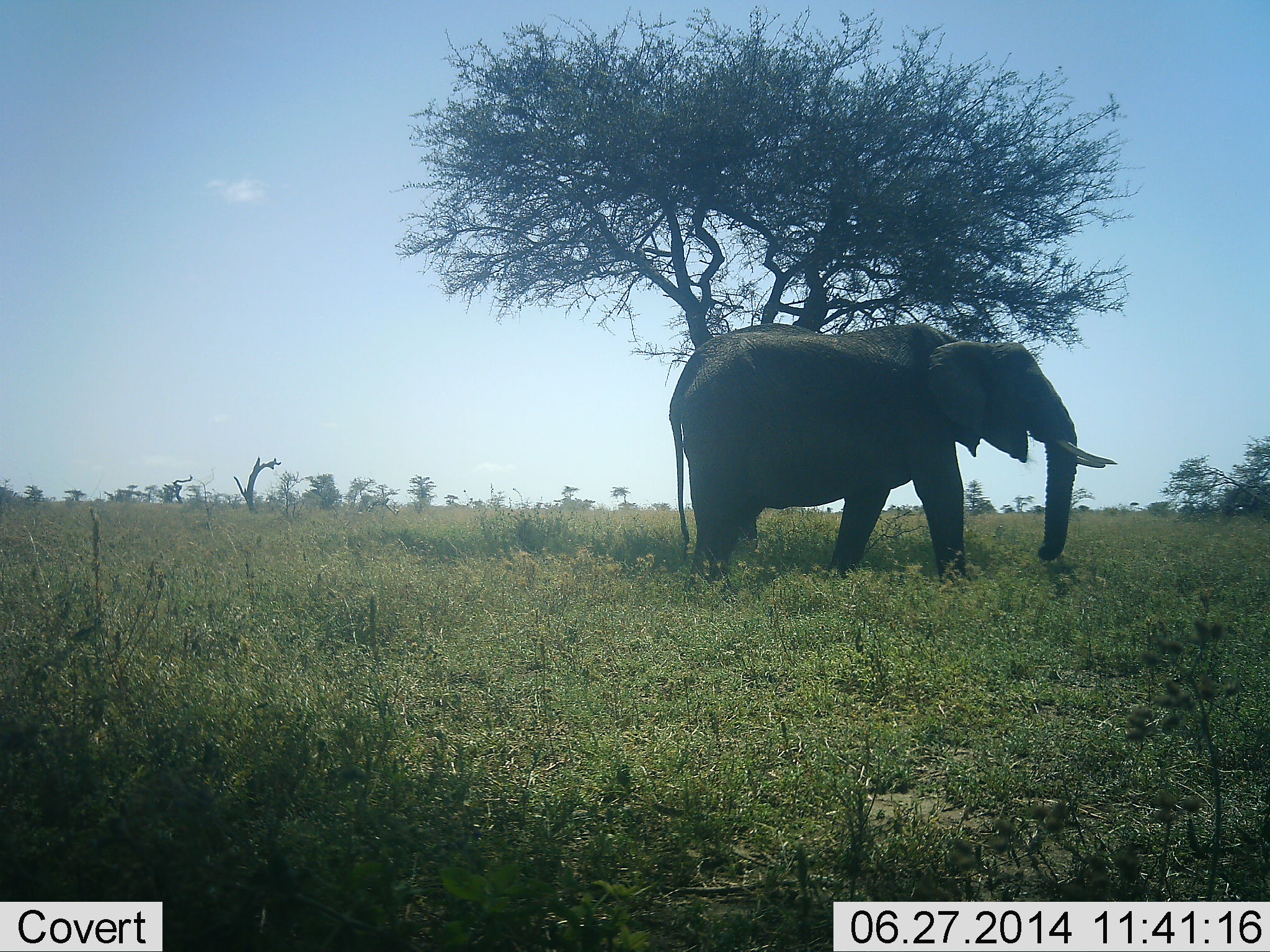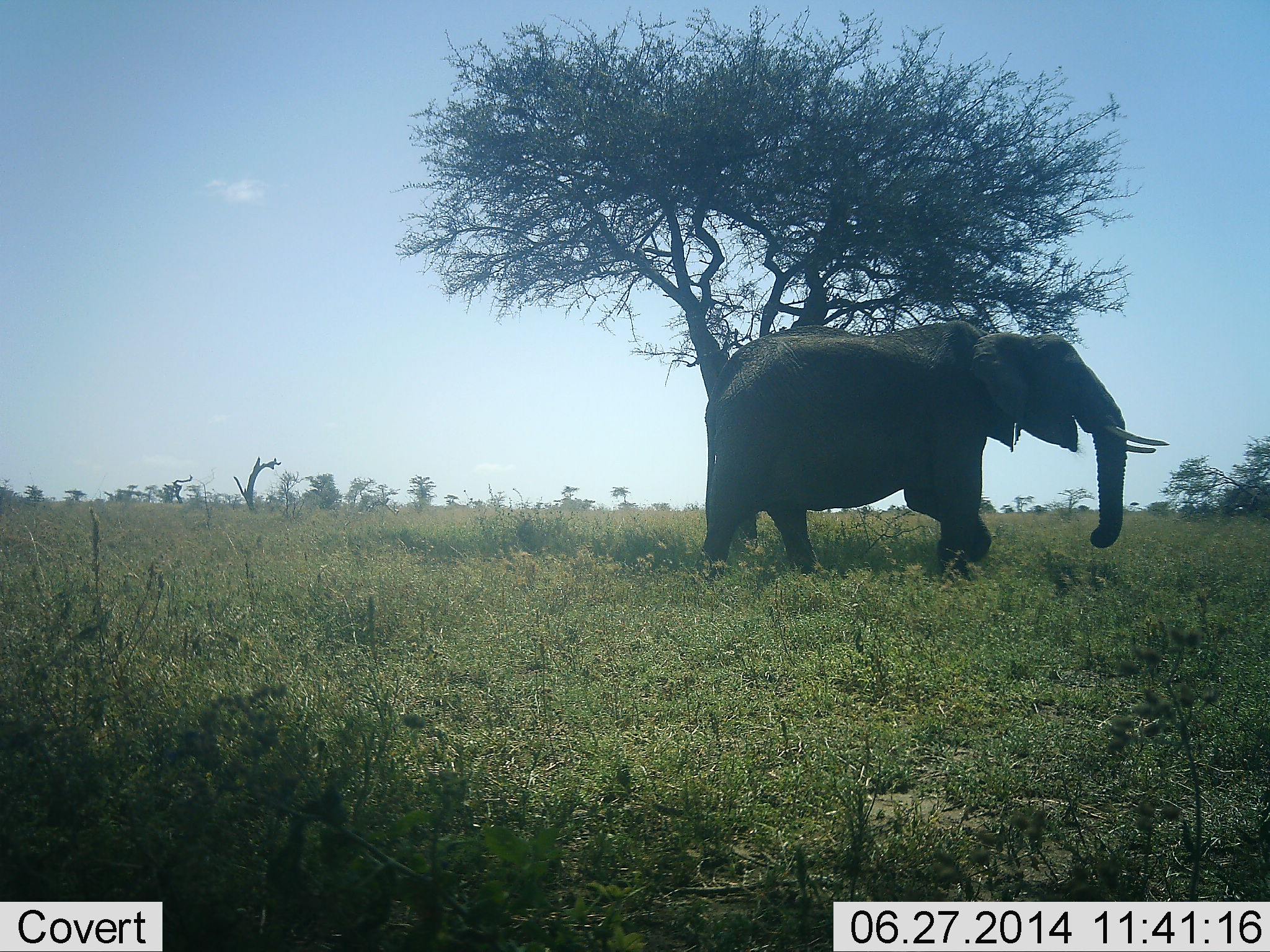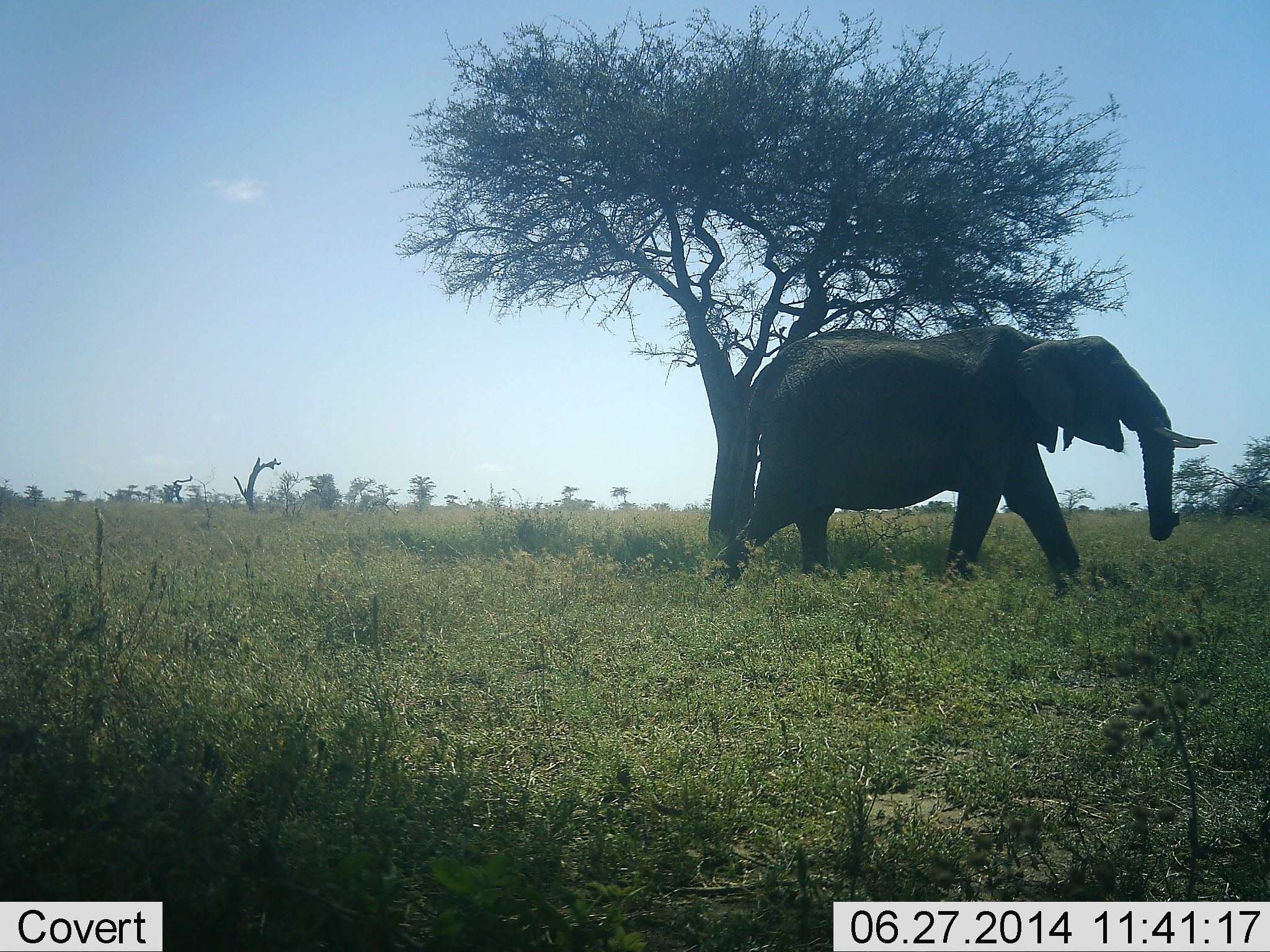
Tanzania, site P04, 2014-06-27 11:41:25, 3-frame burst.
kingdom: Animalia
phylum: Chordata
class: Mammalia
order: Proboscidea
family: Elephantidae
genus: Loxodonta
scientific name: Loxodonta africana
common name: african bush elephant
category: elephant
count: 1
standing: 0%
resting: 0%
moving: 100%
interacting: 0%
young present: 0%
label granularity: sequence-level